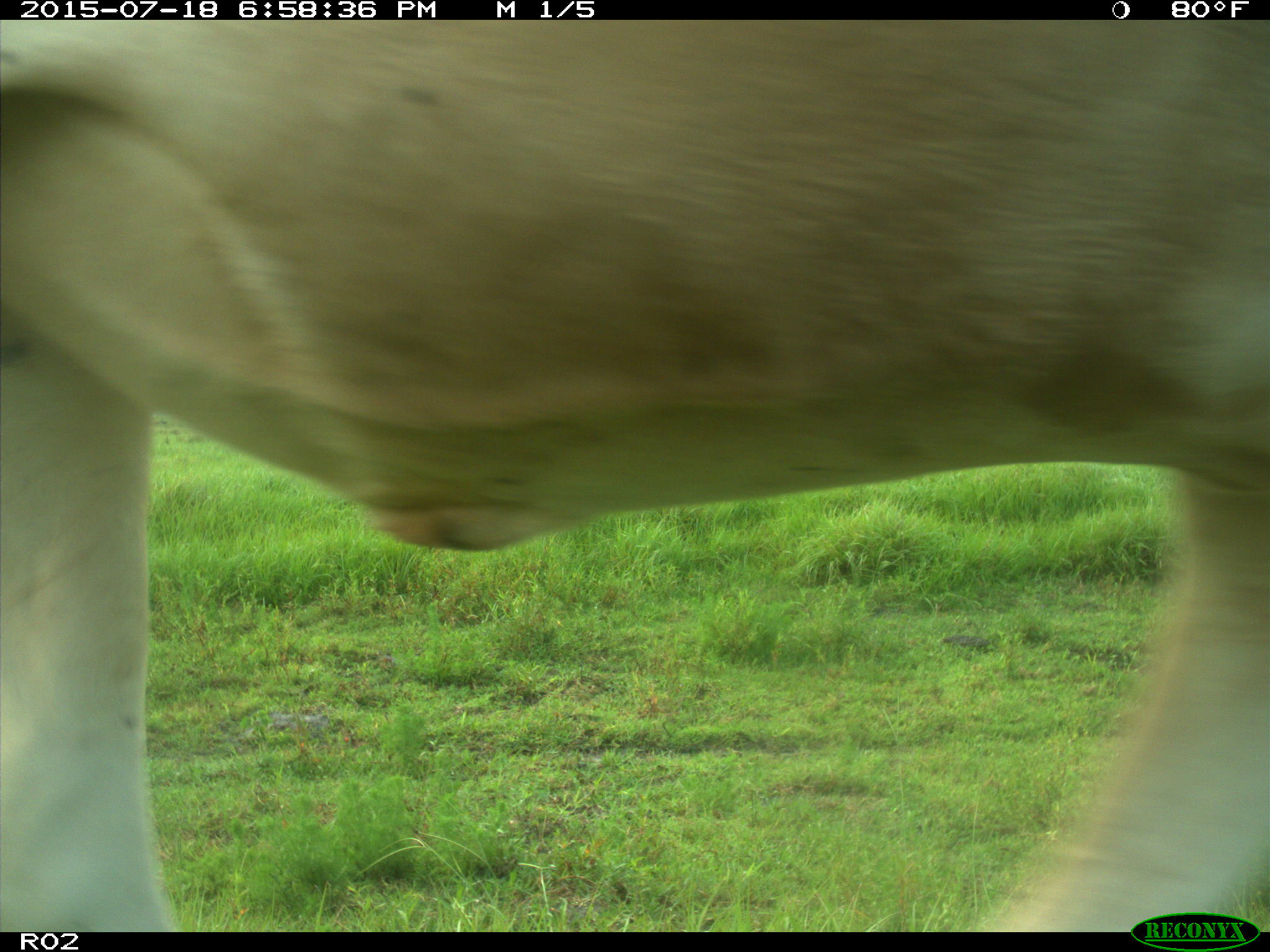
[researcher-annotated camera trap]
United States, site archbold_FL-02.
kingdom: Animalia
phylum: Chordata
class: Mammalia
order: Artiodactyla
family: Bovidae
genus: Bos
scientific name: Bos taurus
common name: domestic cow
Bos taurus (domestic cow).